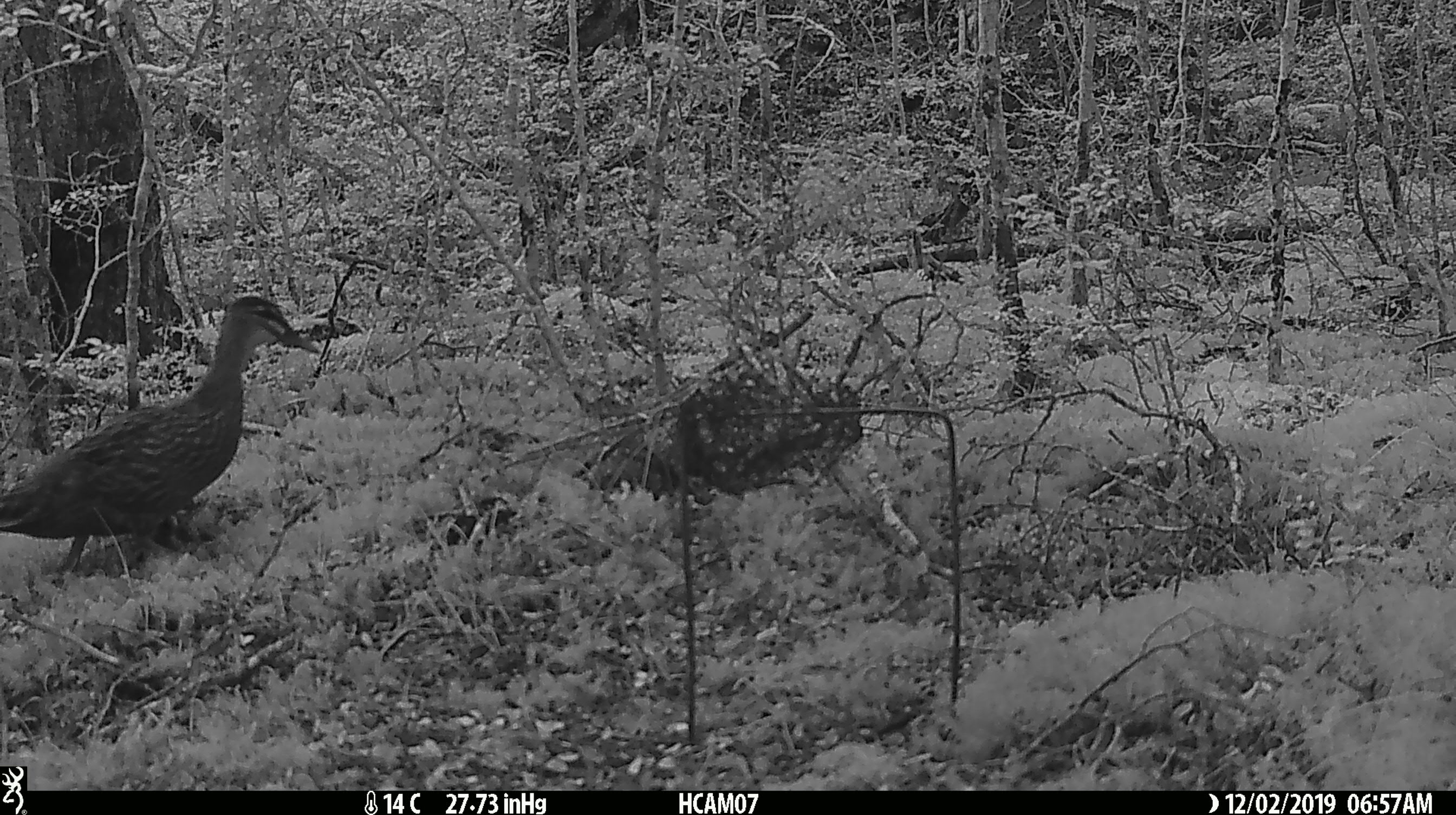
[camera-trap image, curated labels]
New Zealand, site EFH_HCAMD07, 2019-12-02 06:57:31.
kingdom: Animalia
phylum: Chordata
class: Aves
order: Anseriformes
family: Anatidae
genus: Anas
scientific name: Anas superciliosa superciliosa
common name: grey duck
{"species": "grey duck (Anas superciliosa superciliosa)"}